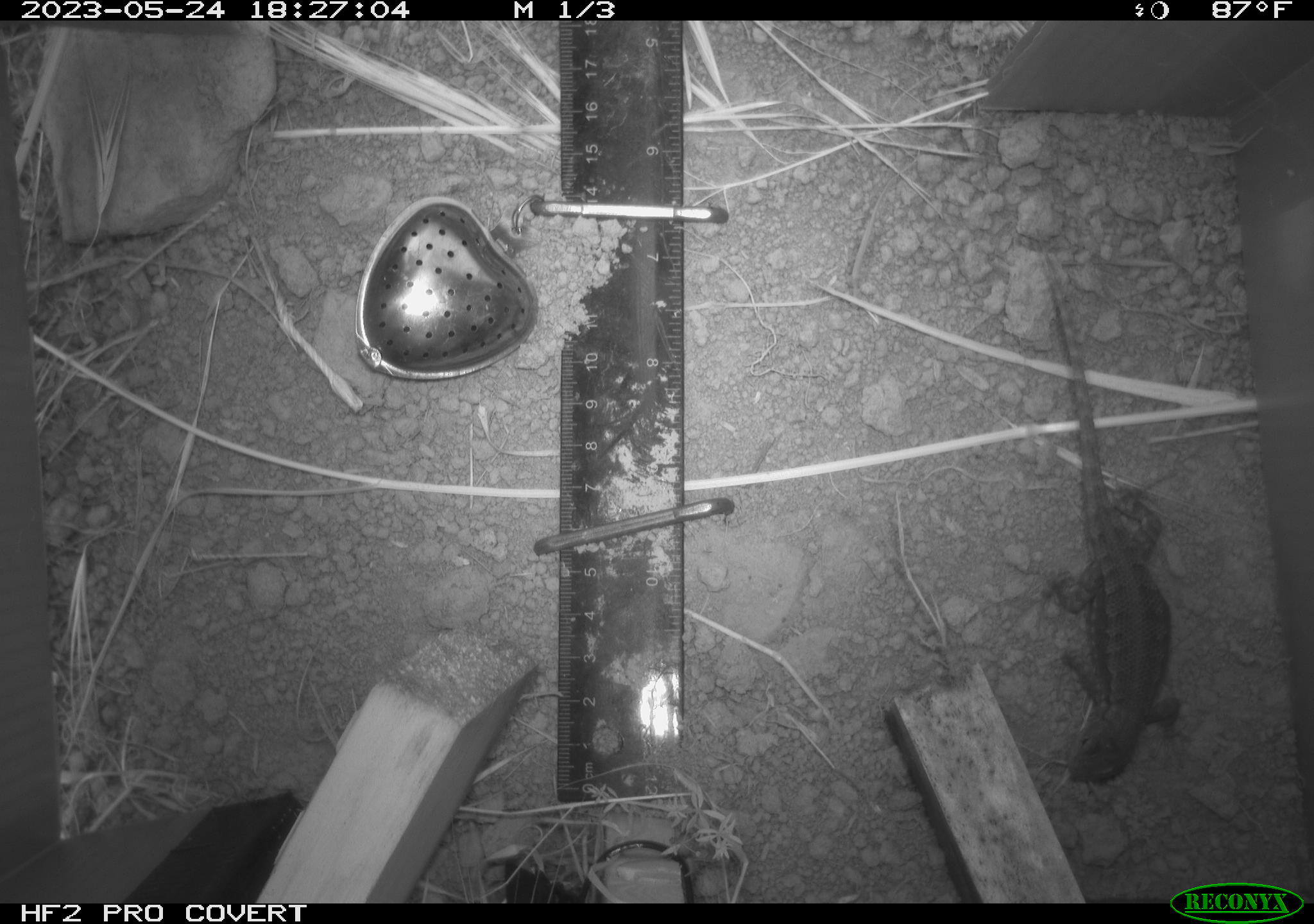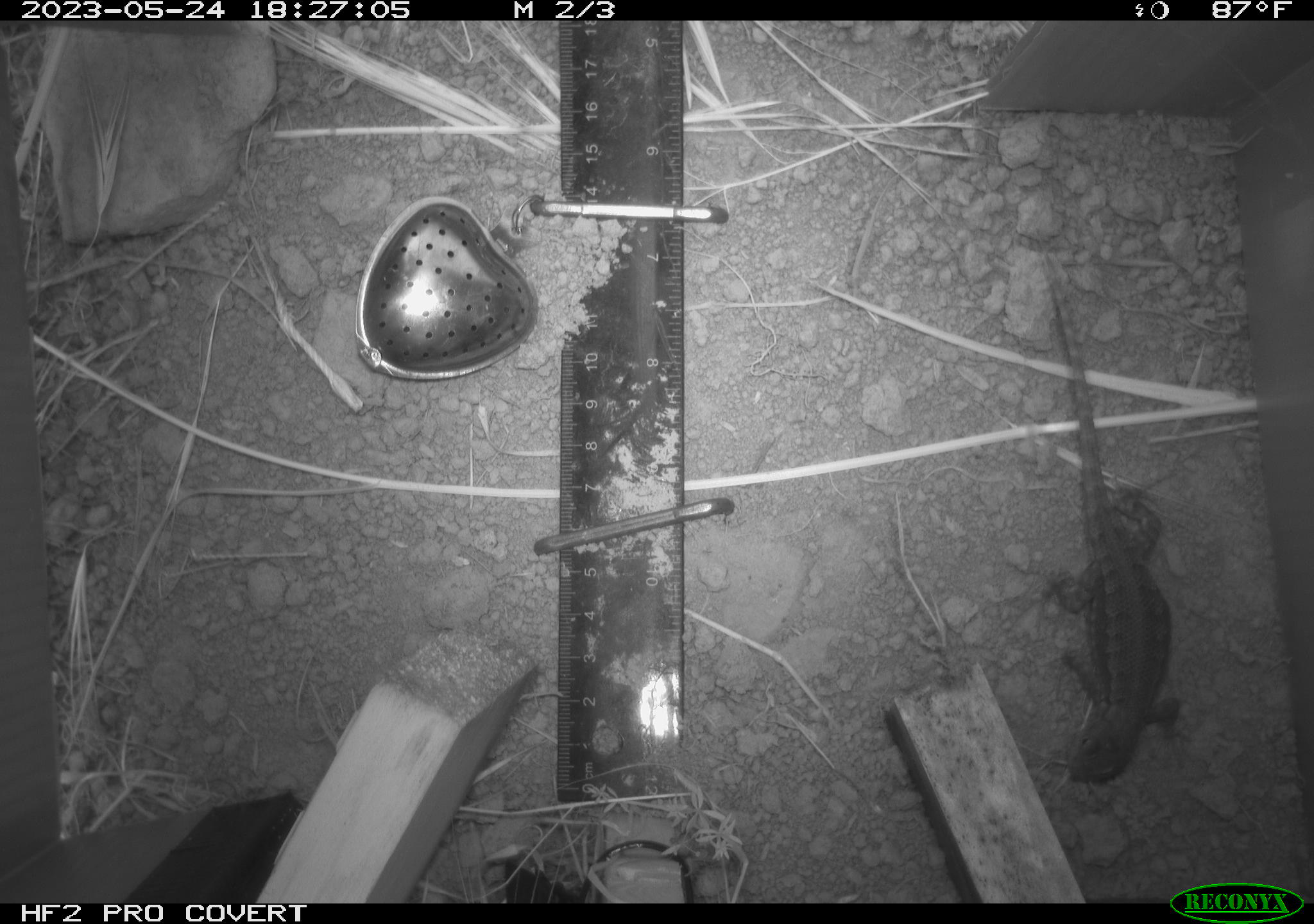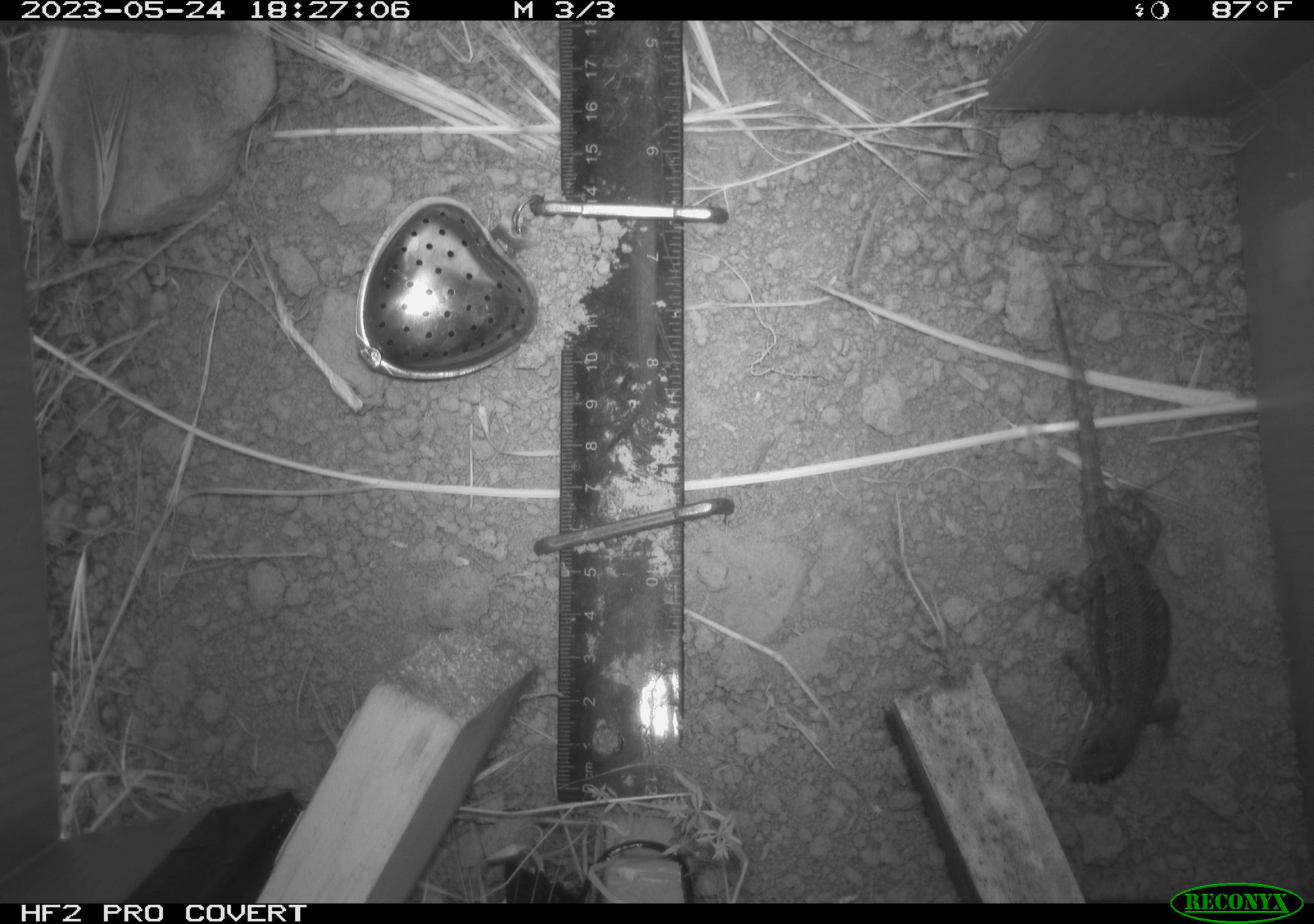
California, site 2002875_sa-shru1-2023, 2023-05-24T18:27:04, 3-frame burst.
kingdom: Animalia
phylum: Chordata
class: Reptilia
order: Squamata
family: Phrynosomatidae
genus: Sceloporus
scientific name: Sceloporus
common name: spiny lizards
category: sceloporus species